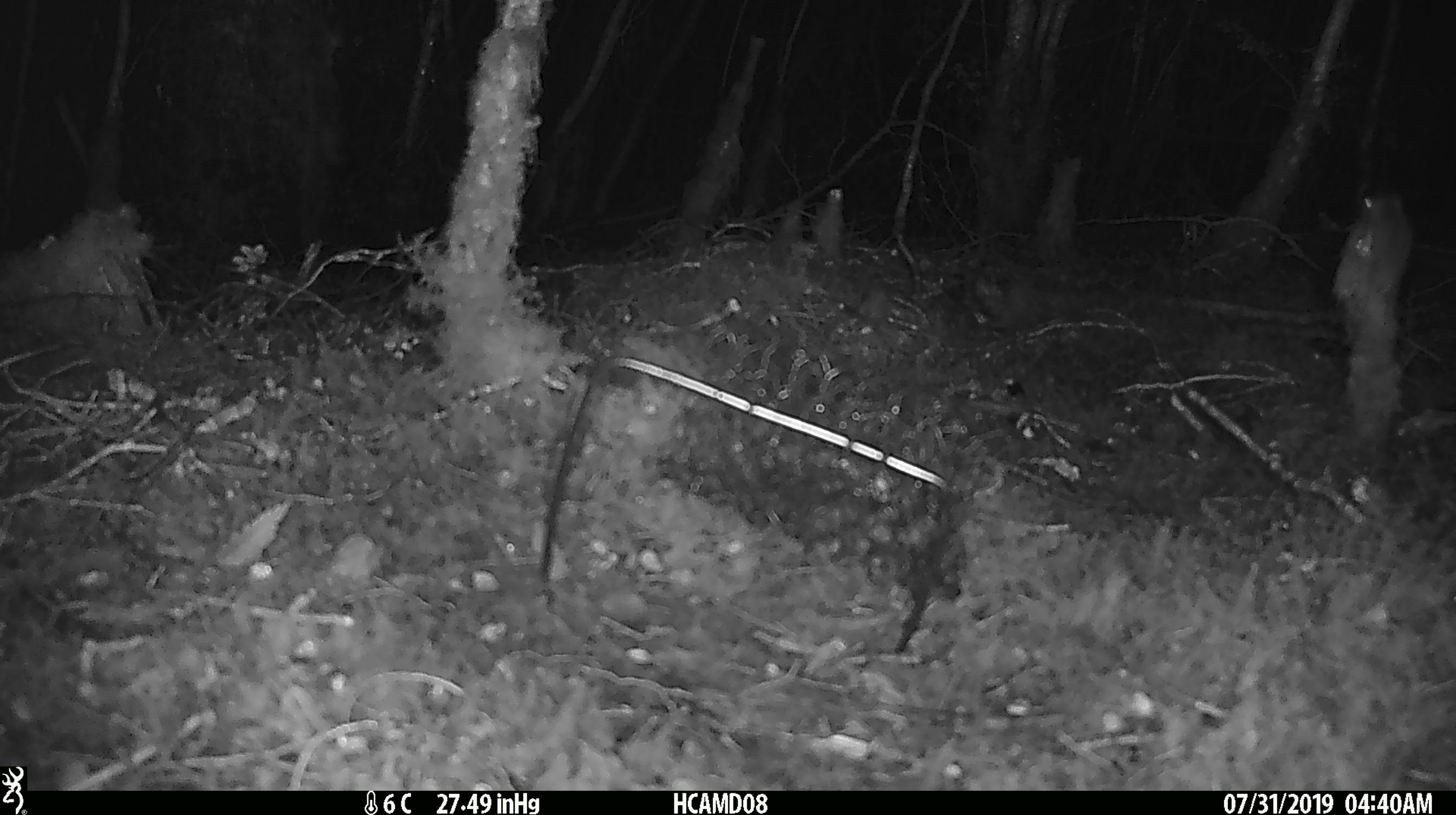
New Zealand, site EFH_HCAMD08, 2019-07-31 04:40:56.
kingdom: Animalia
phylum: Chordata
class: Mammalia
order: Rodentia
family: Muridae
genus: Mus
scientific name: Mus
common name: mouse